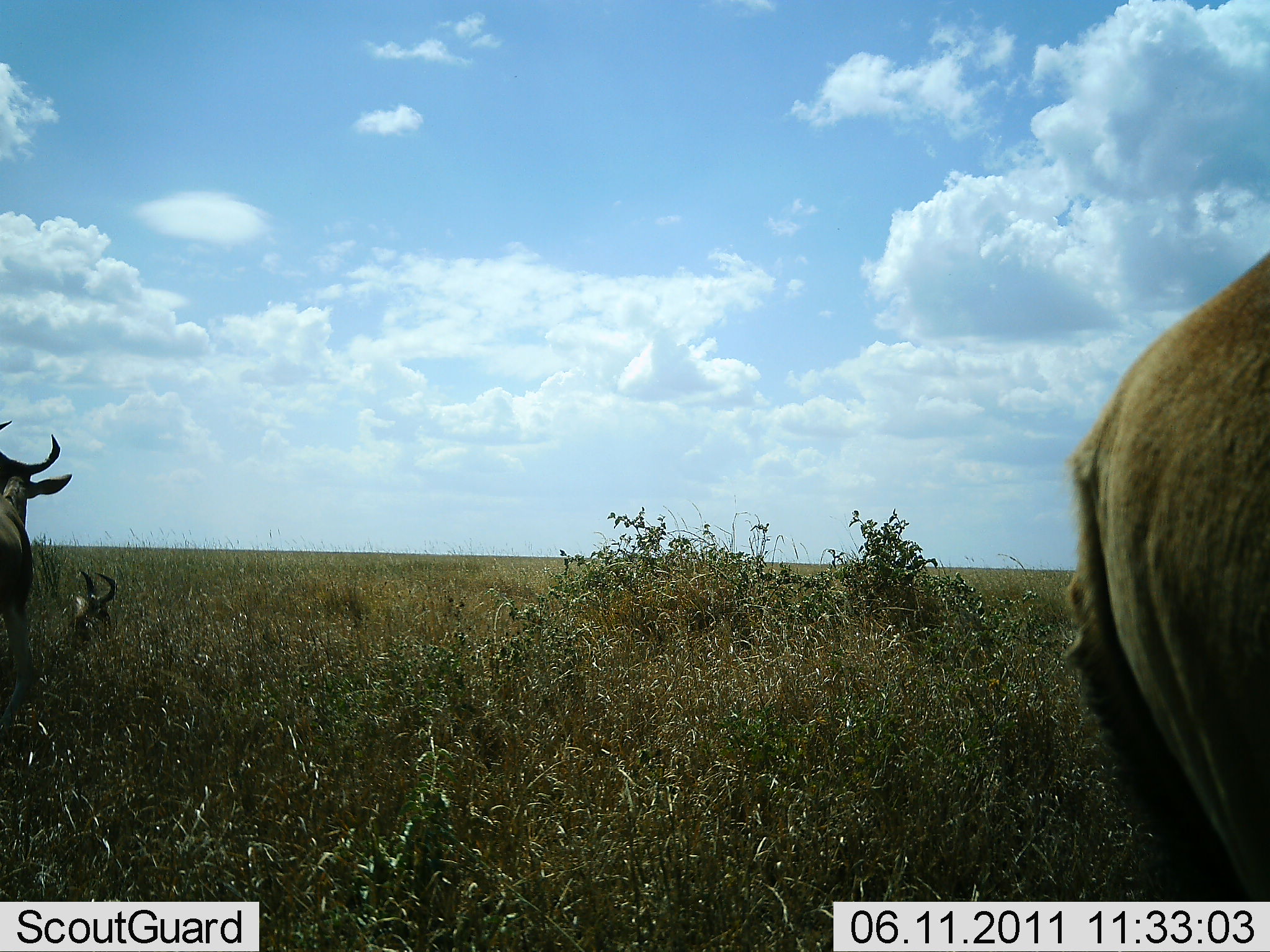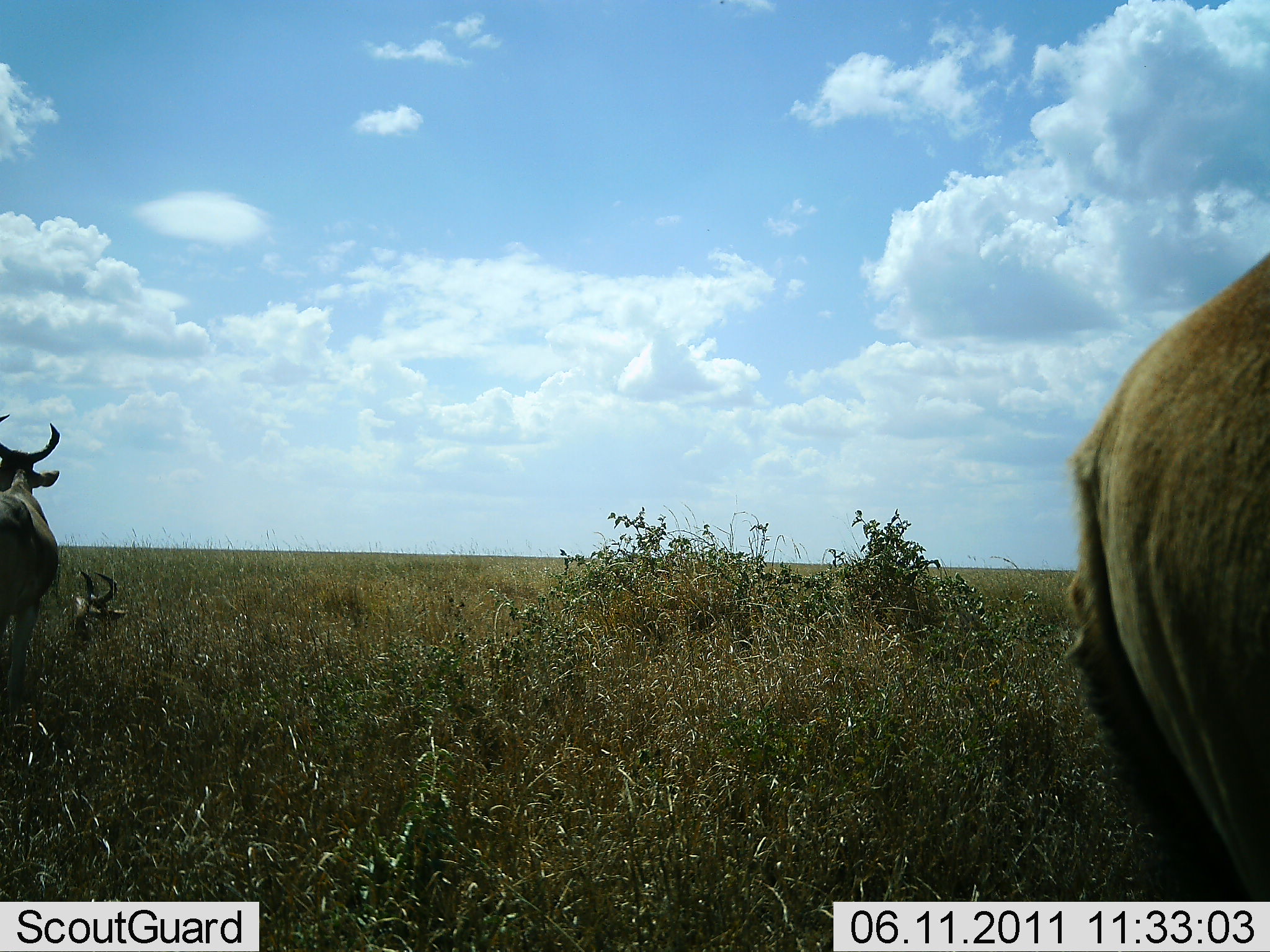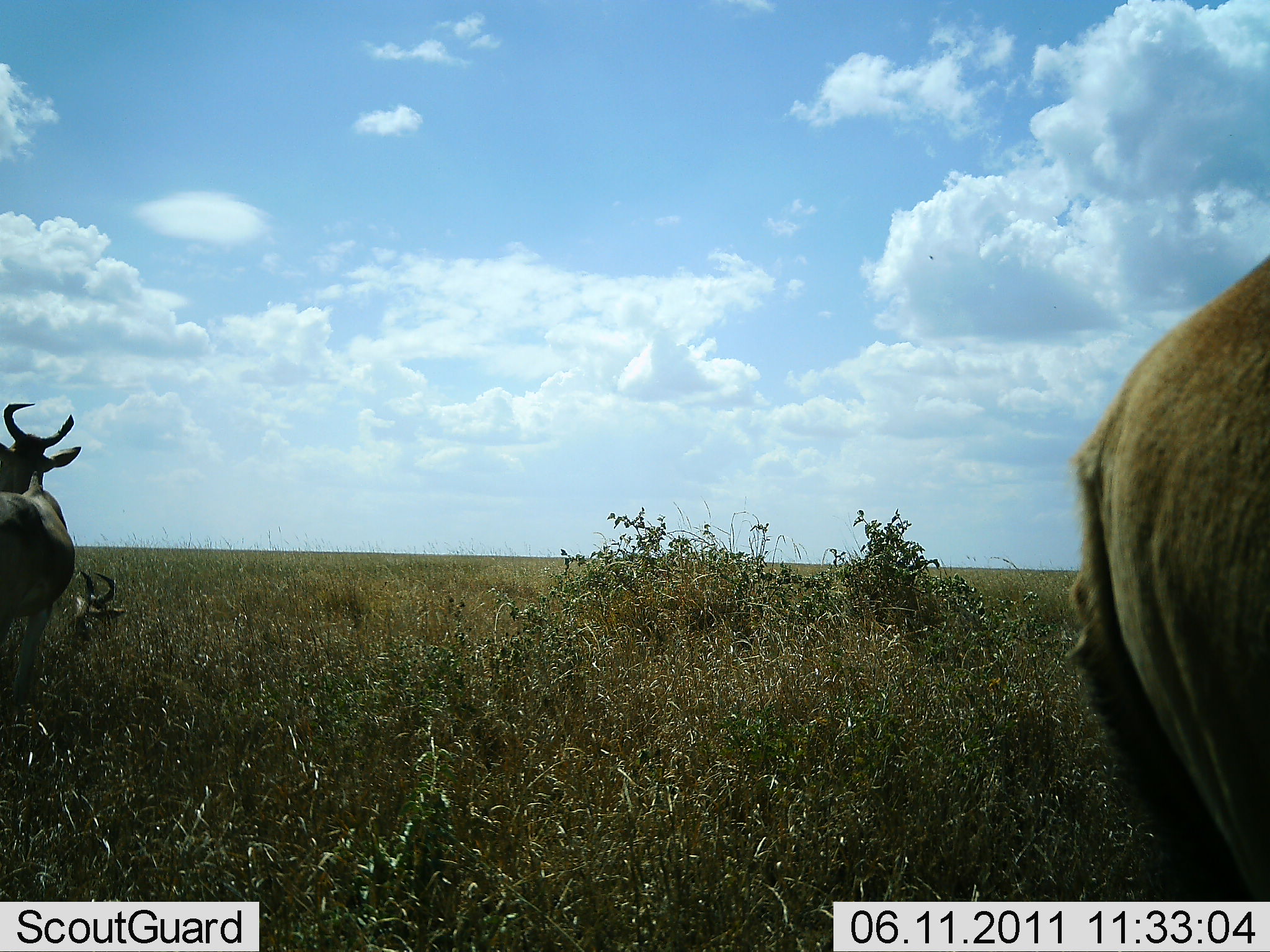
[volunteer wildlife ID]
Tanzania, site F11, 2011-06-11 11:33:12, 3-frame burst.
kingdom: Animalia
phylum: Chordata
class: Mammalia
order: Artiodactyla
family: Bovidae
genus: Alcelaphus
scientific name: Alcelaphus buselaphus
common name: hartebeest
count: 3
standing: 91%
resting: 73%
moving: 0%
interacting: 0%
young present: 9%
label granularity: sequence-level